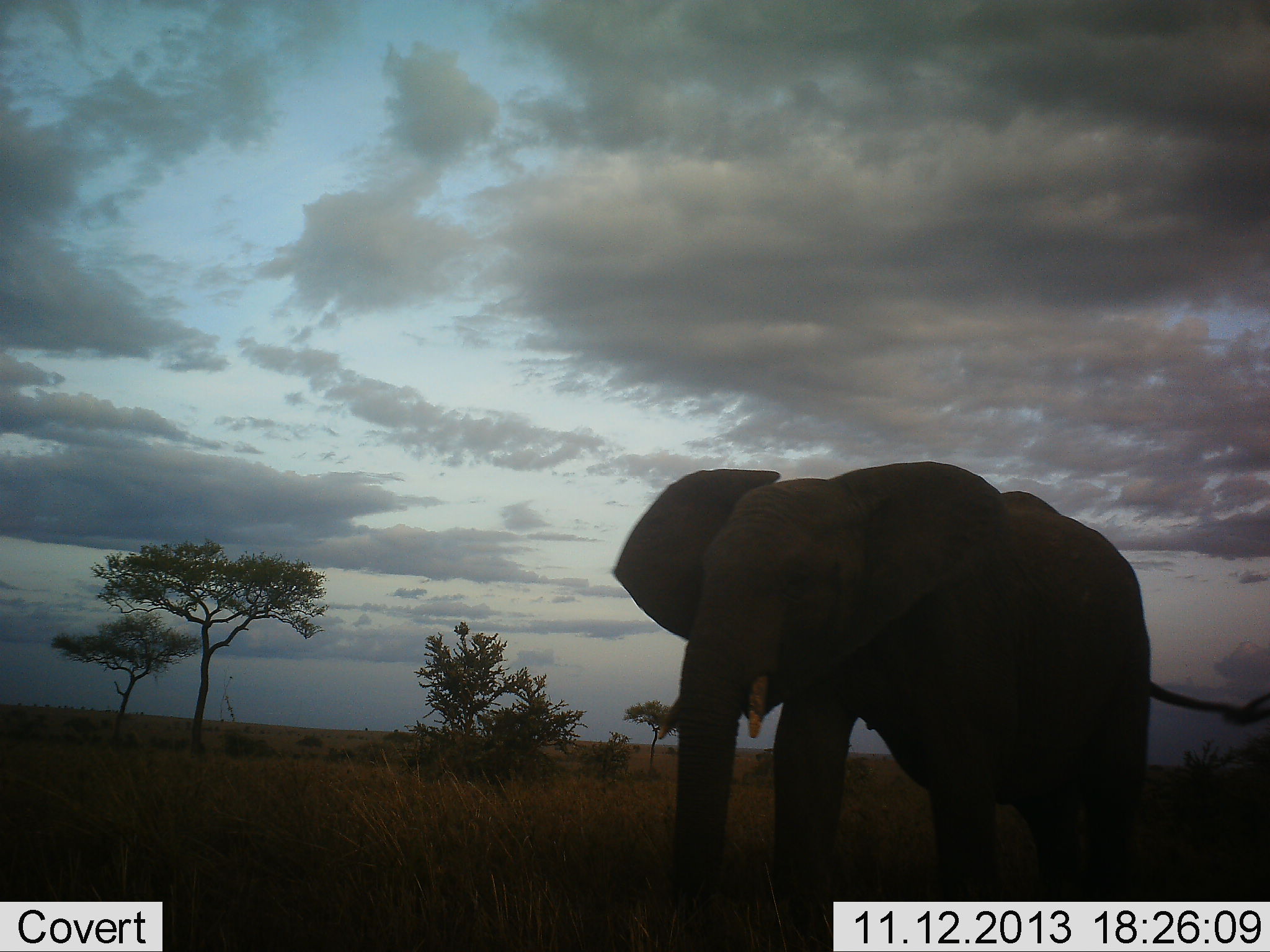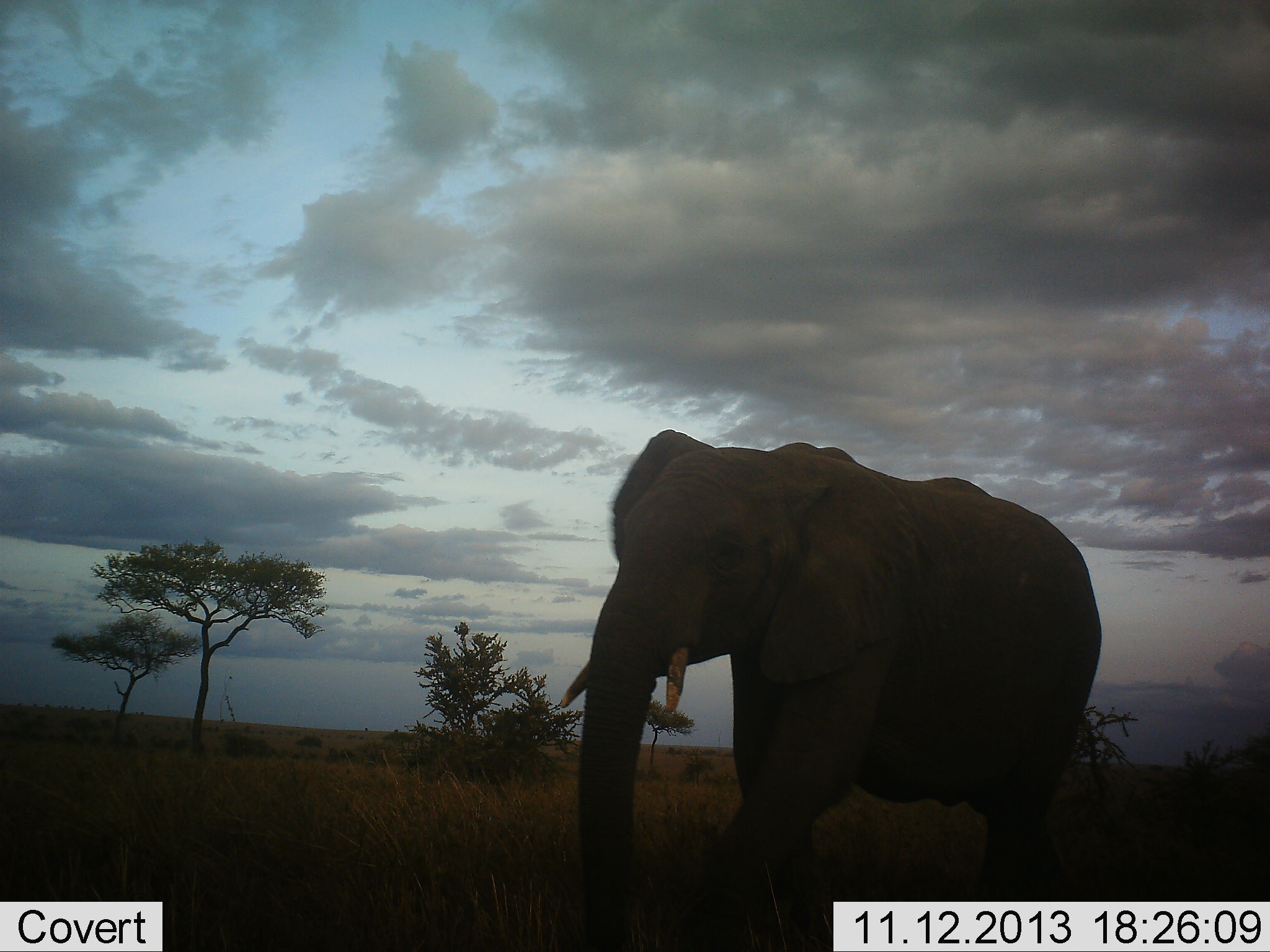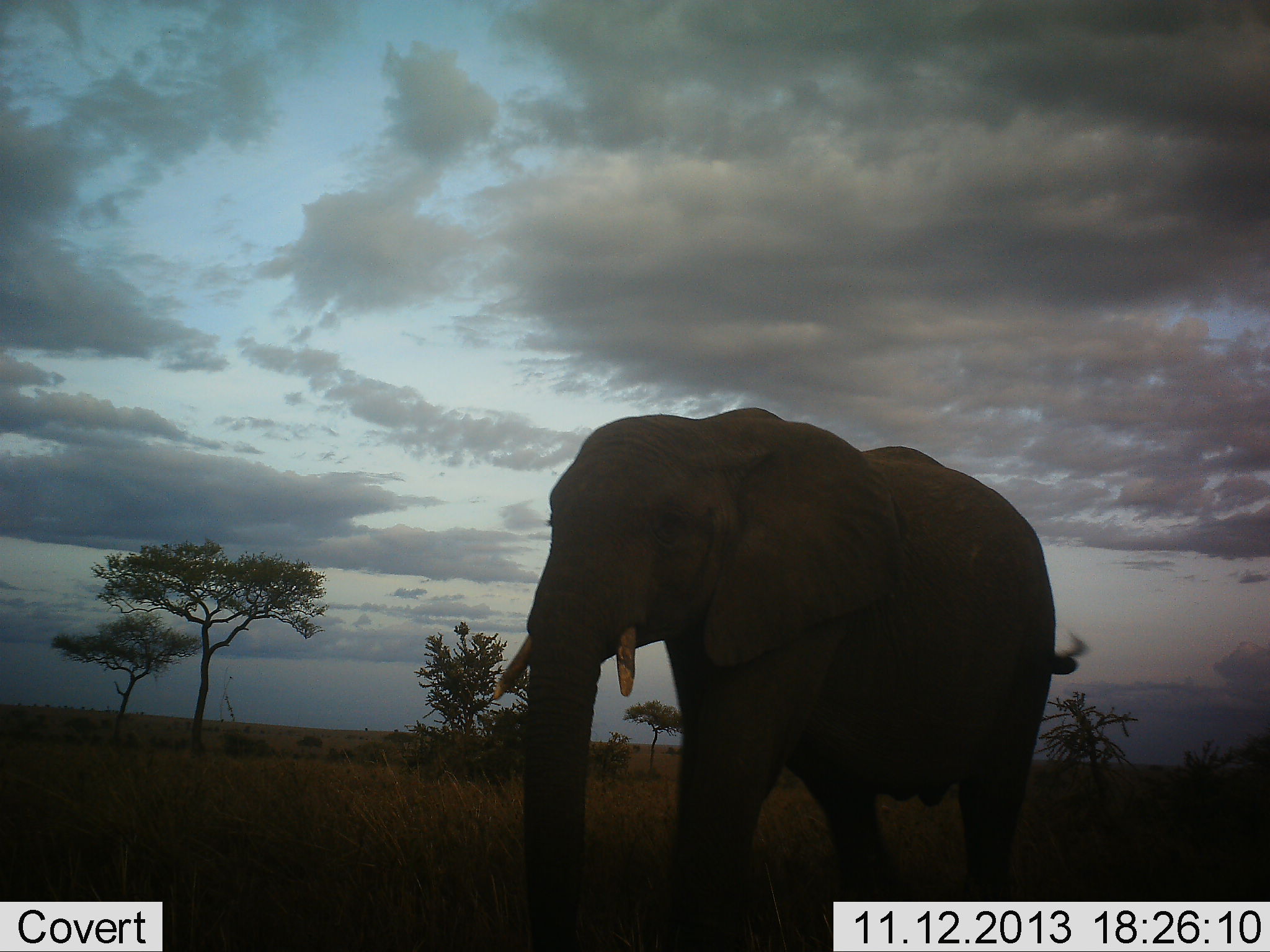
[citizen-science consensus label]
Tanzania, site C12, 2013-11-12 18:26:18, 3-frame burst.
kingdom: Animalia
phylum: Chordata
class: Mammalia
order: Proboscidea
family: Elephantidae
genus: Loxodonta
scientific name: Loxodonta africana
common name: african bush elephant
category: elephant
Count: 1.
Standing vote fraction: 0%.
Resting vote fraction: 0%.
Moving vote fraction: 100%.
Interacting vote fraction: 0%.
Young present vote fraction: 0%.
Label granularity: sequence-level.